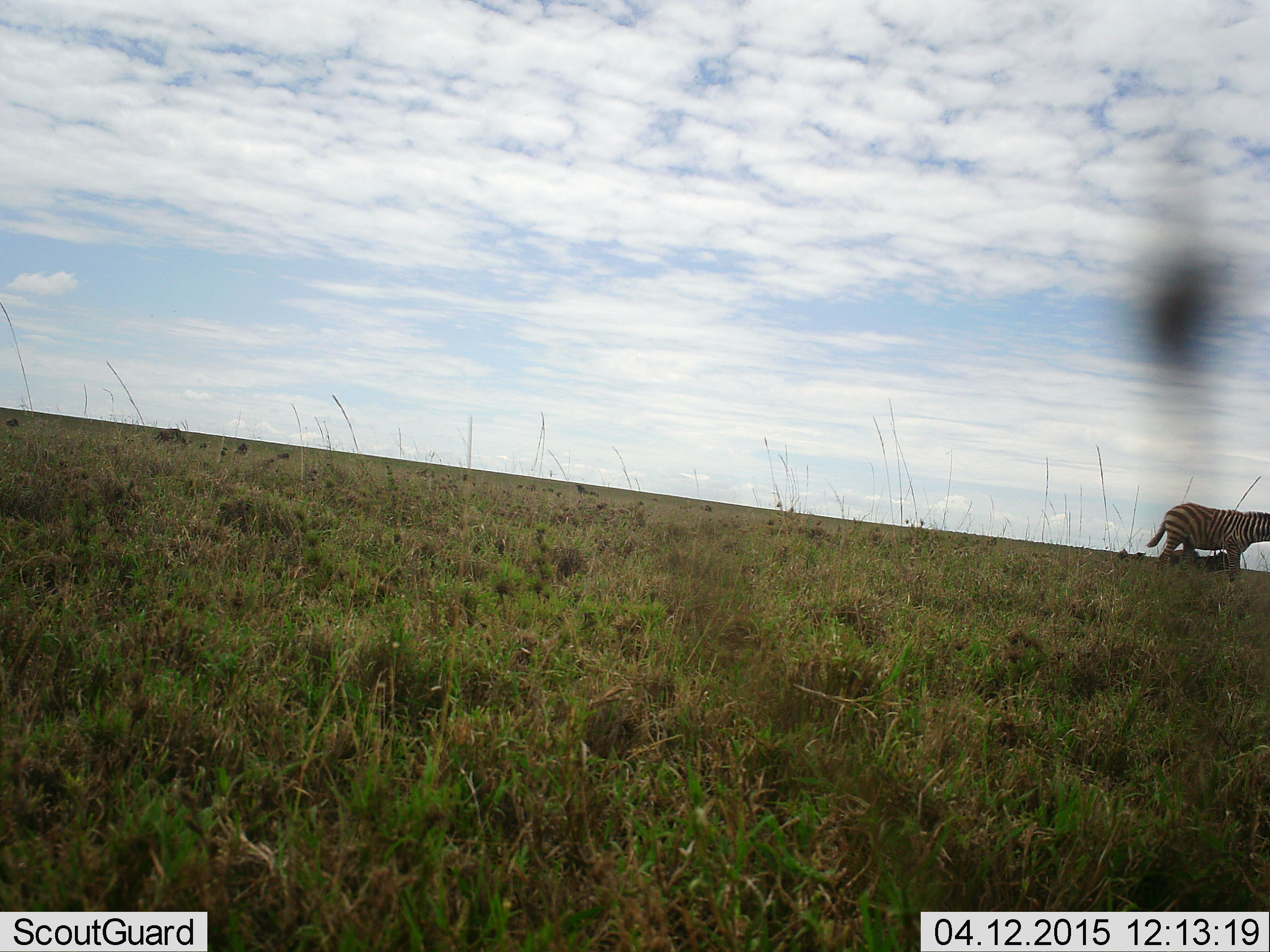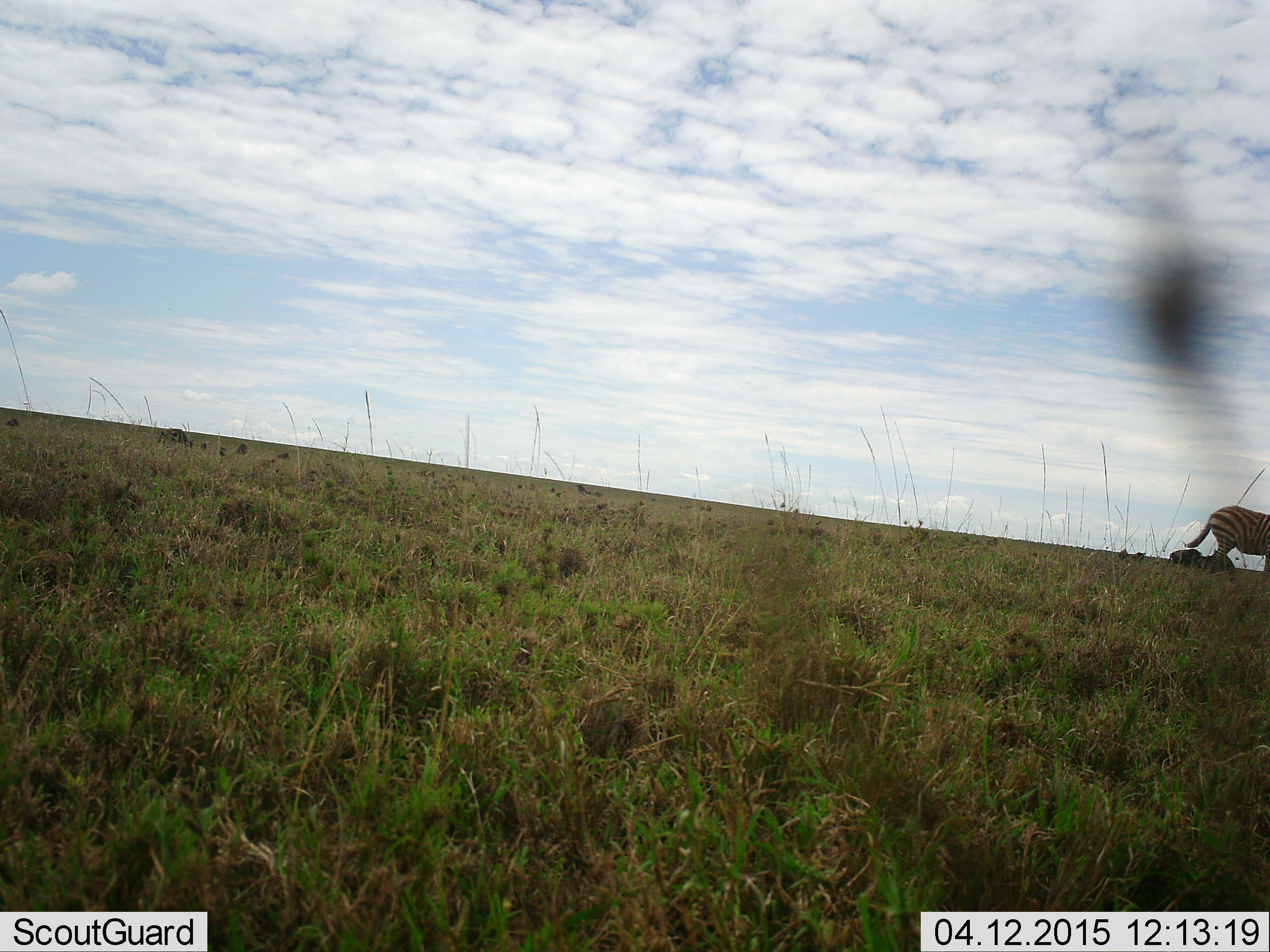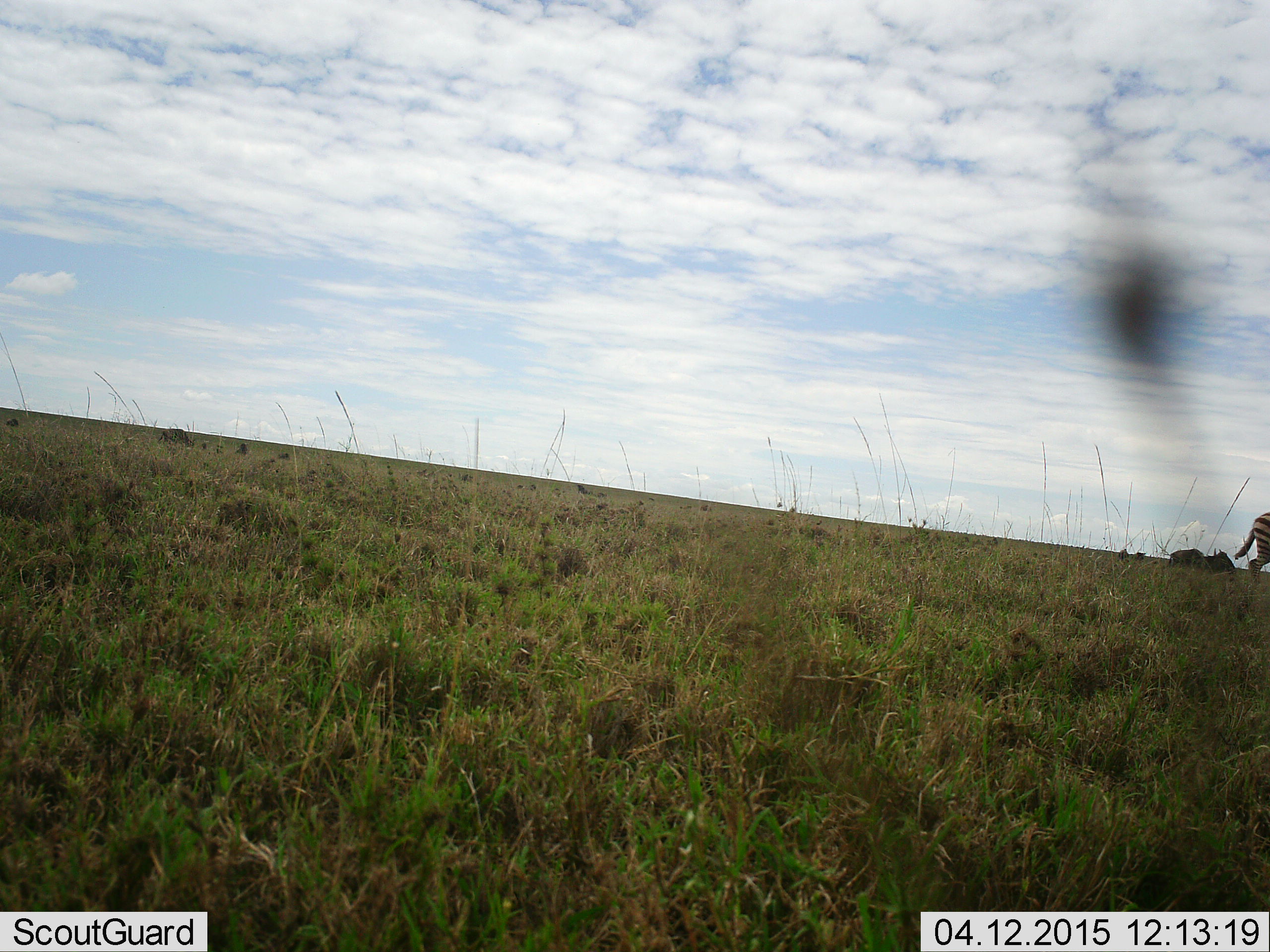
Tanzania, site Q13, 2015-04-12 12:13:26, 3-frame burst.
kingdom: Animalia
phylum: Chordata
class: Mammalia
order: Perissodactyla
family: Equidae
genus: Equus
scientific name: Equus quagga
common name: plains zebra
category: zebra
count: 1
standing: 21%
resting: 0%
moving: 86%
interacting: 0%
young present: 0%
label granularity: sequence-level